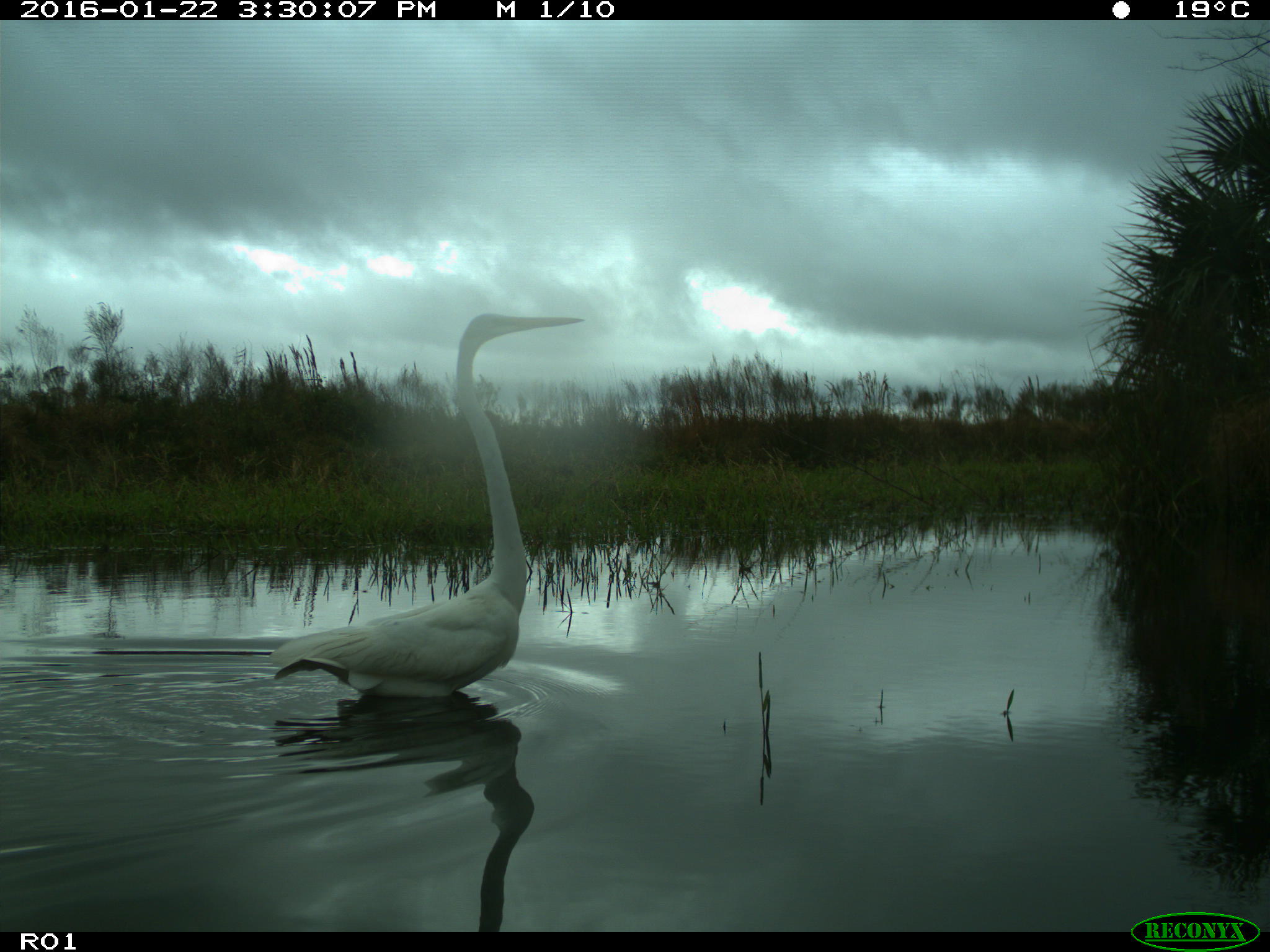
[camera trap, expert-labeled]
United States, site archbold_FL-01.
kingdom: Animalia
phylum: Chordata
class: Aves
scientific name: Aves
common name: birds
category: unidentified bird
Unidentified bird (birds) (Aves).